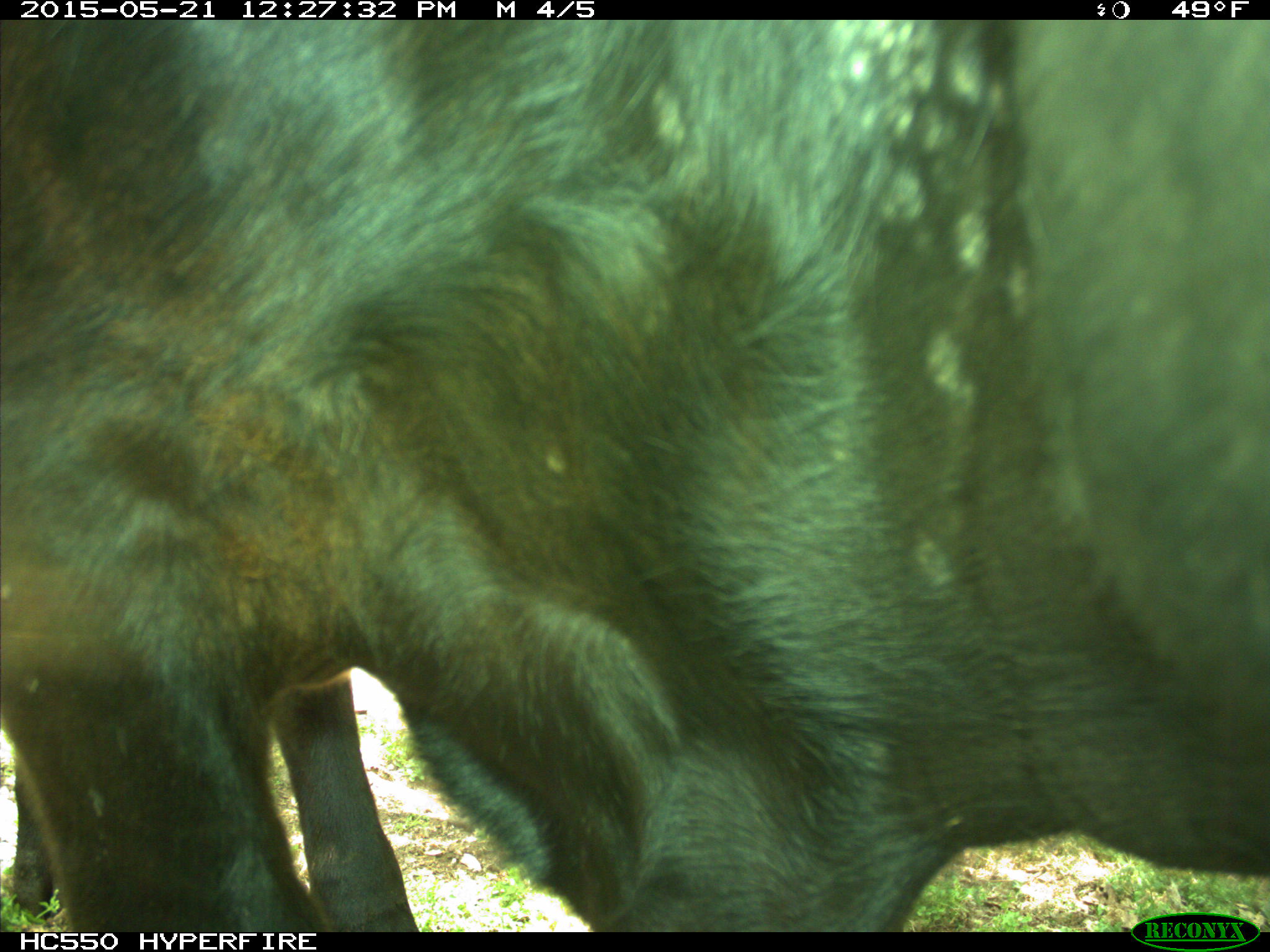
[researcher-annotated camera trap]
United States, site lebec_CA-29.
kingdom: Animalia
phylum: Chordata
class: Mammalia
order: Artiodactyla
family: Bovidae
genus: Bos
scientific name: Bos taurus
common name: domestic cow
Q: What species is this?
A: Bos taurus (domestic cow).